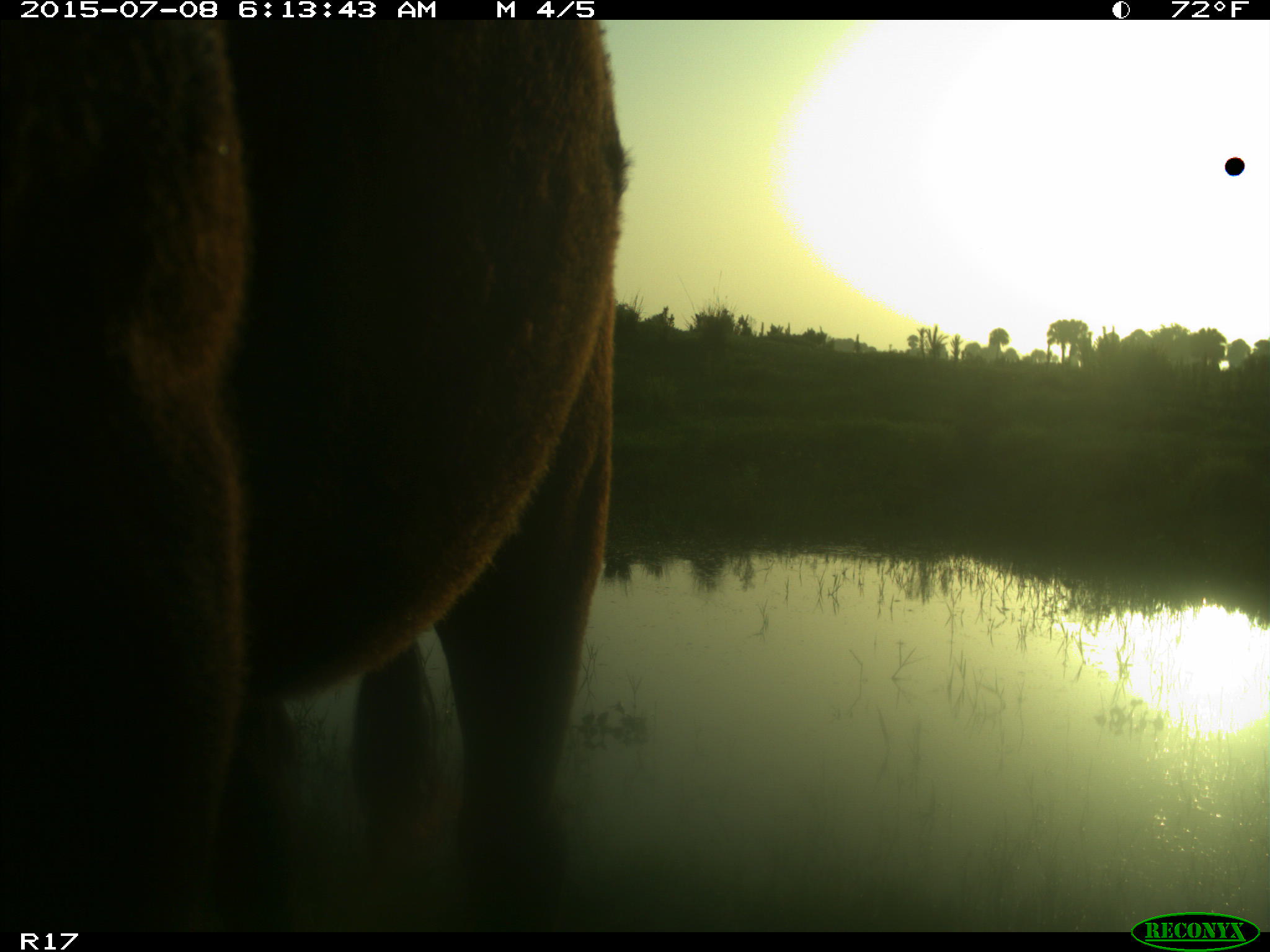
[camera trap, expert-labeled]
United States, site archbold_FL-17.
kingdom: Animalia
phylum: Chordata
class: Mammalia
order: Artiodactyla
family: Bovidae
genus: Bos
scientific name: Bos taurus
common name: domestic cow